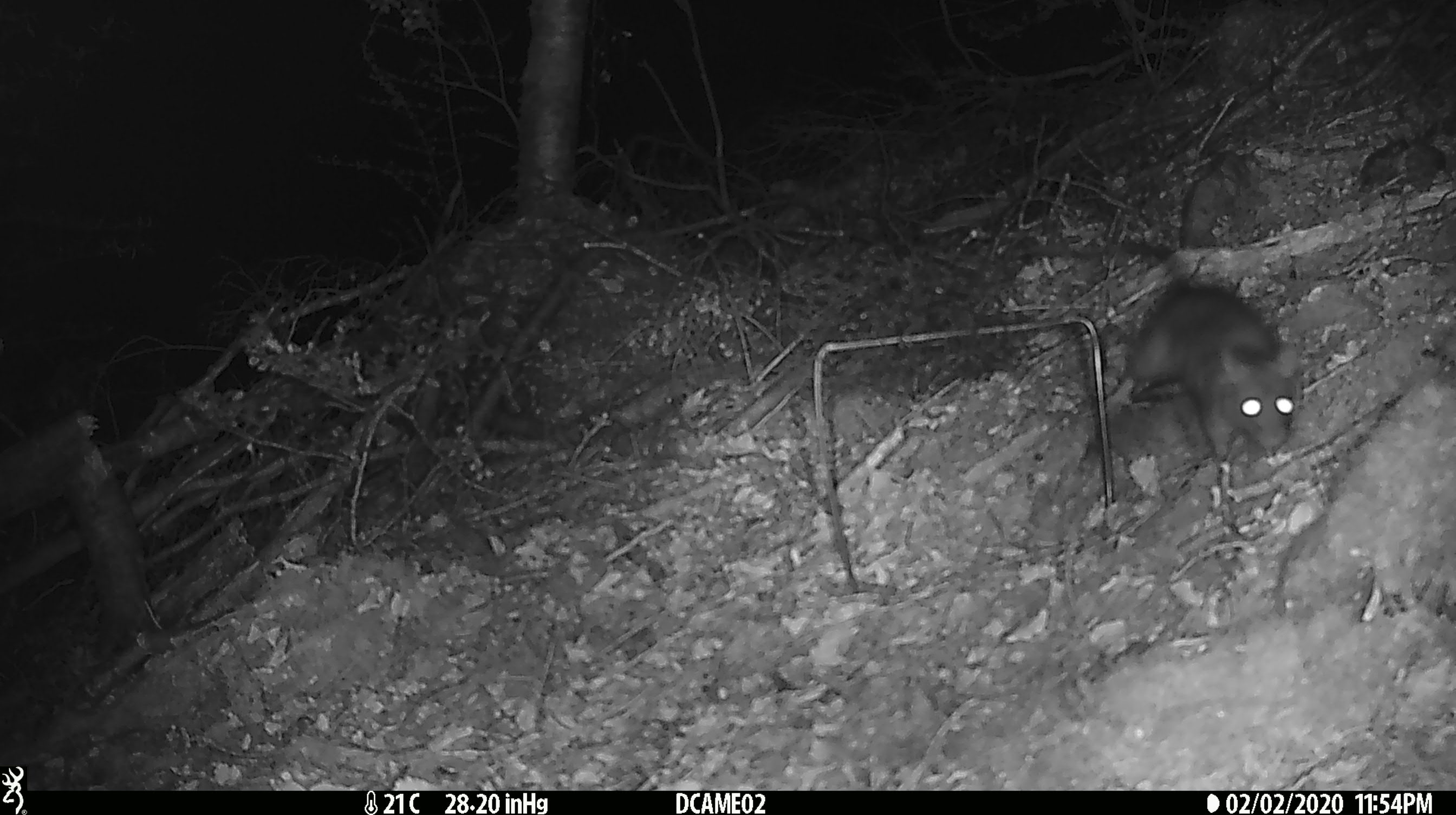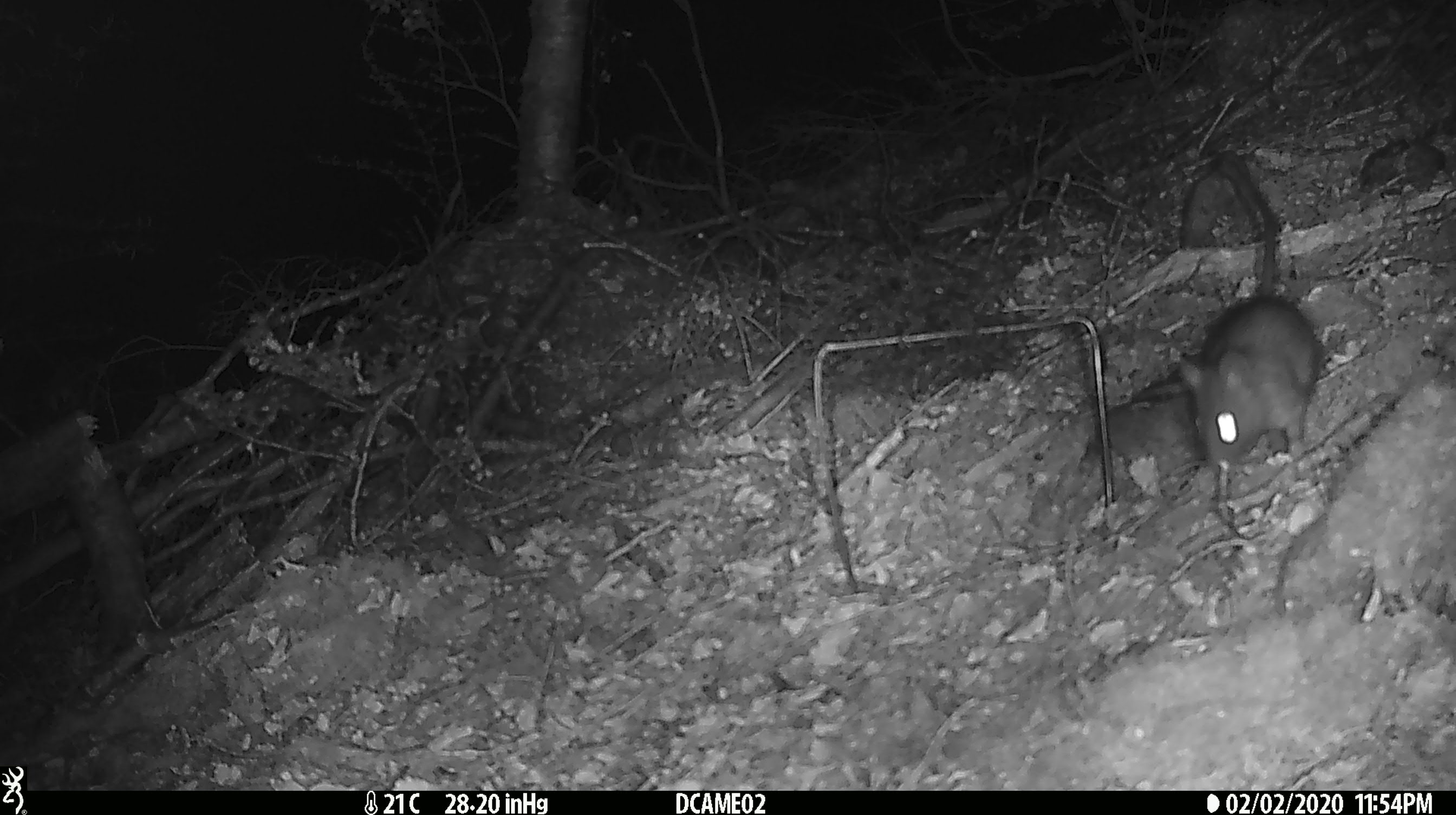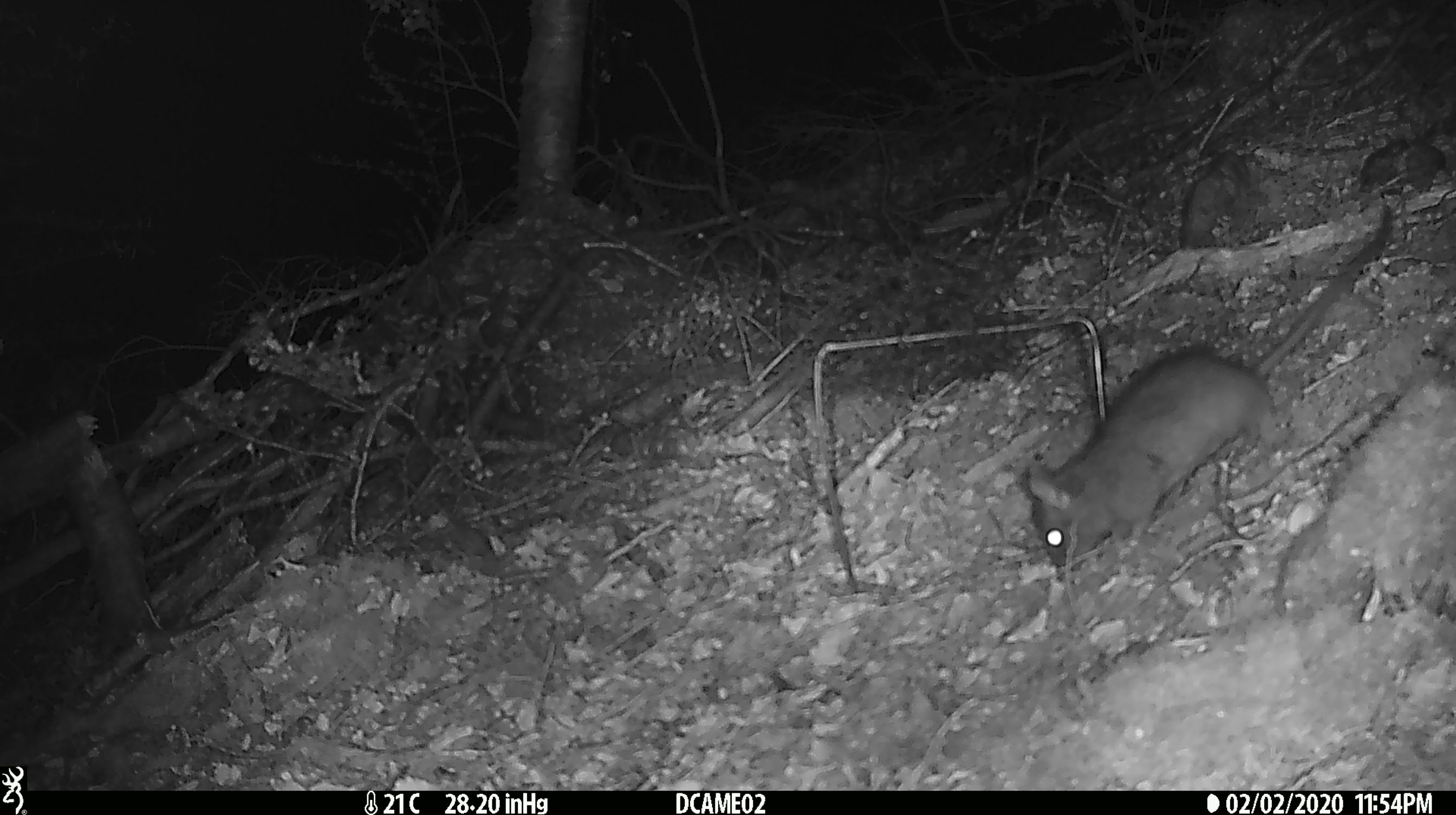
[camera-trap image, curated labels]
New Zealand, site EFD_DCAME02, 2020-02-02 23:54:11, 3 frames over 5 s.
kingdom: Animalia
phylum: Chordata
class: Mammalia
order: Rodentia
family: Muridae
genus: Rattus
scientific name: Rattus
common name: rat